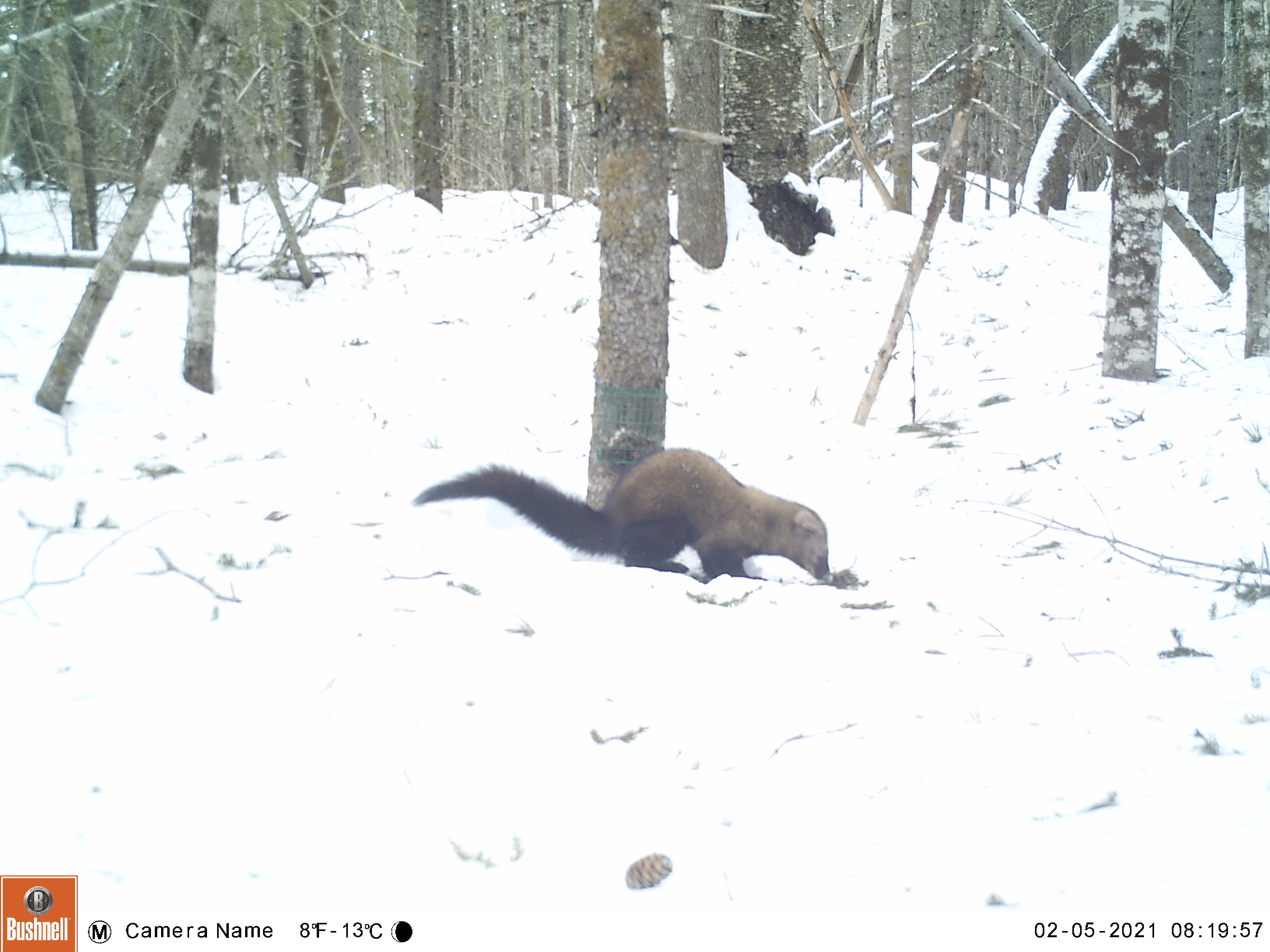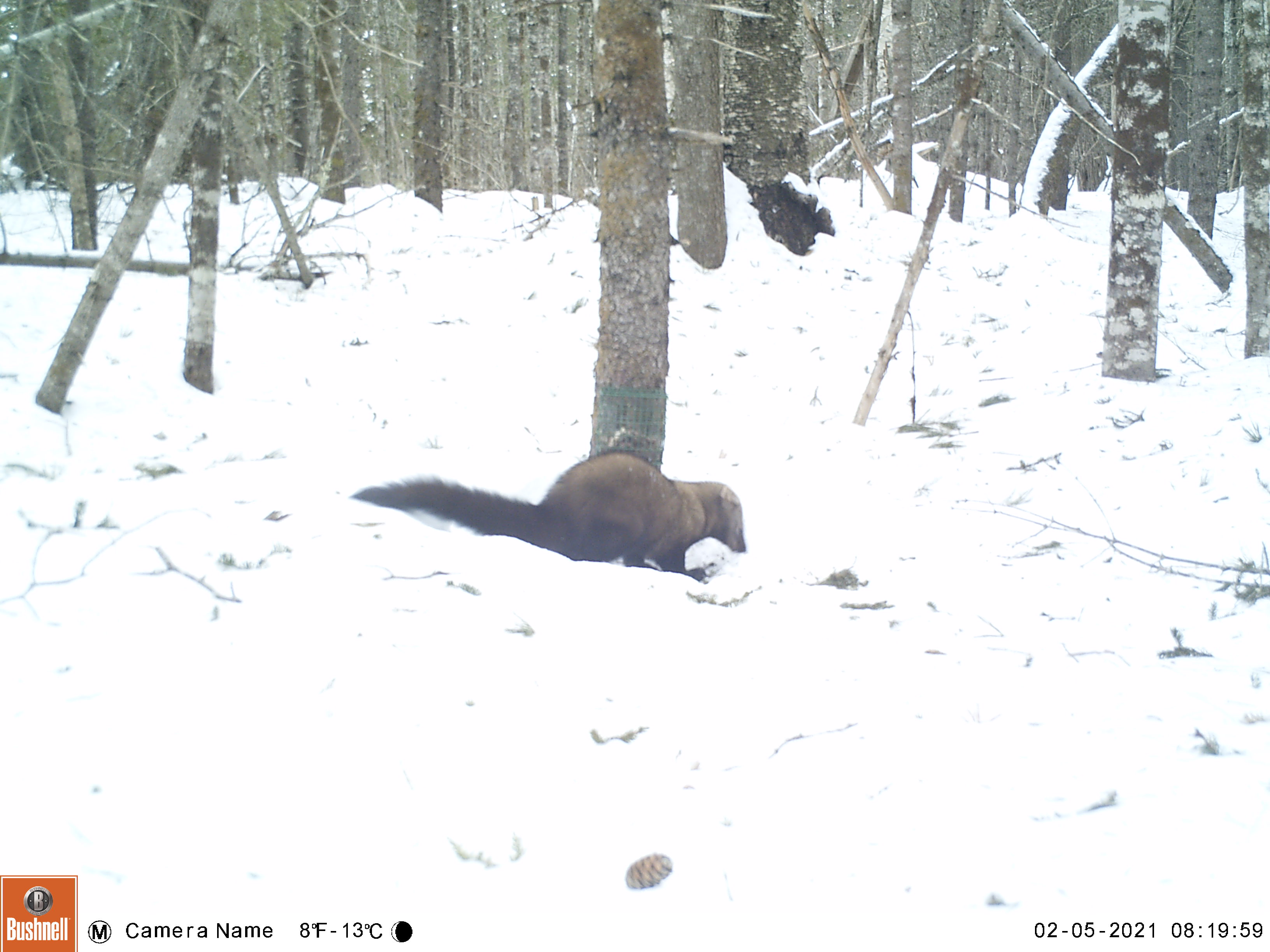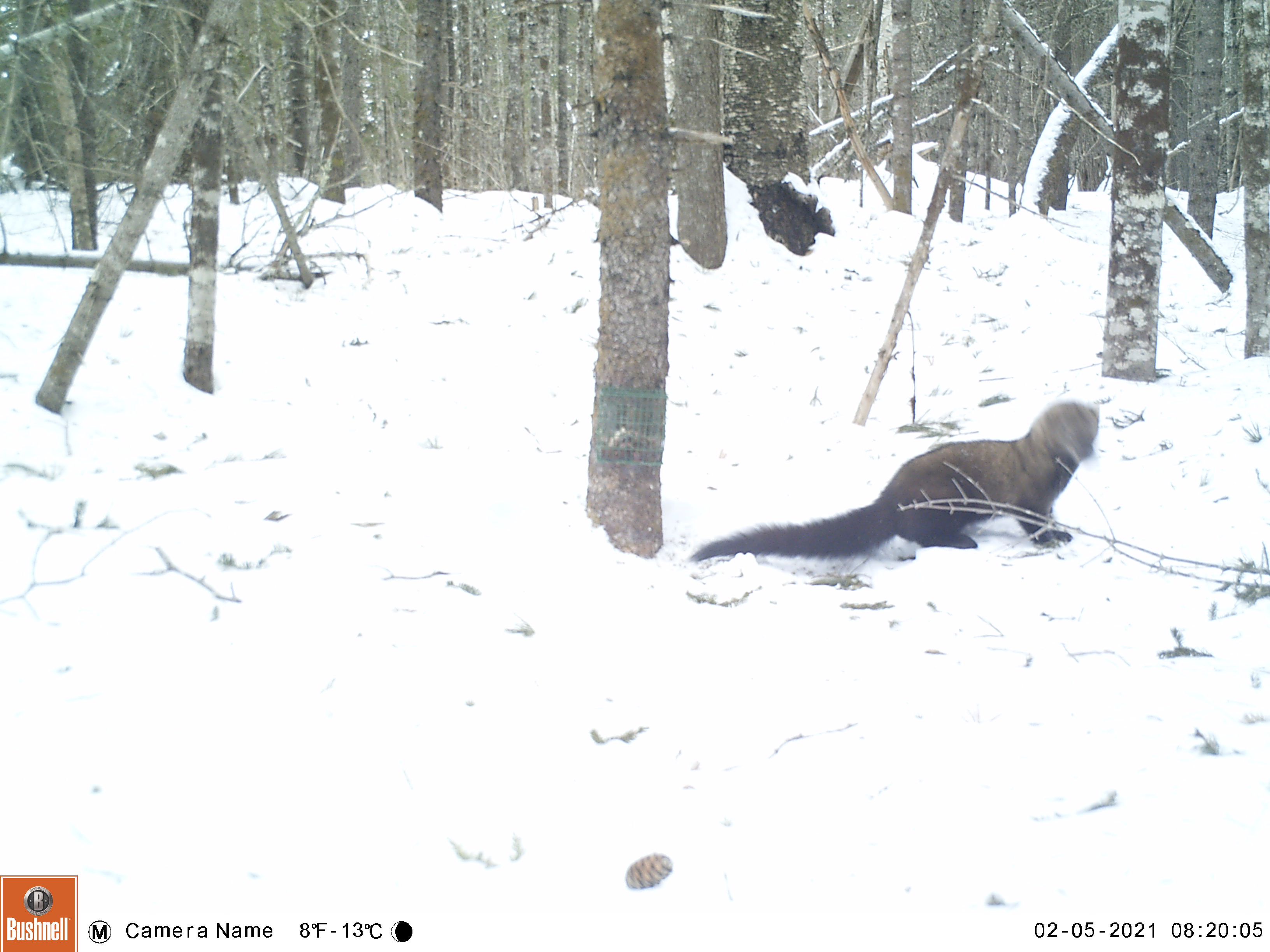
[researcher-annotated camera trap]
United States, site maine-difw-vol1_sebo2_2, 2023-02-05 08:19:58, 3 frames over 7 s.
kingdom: Animalia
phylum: Chordata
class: Mammalia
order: Carnivora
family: Mustelidae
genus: Pekania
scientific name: Pekania pennanti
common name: fisher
Fisher (Pekania pennanti).